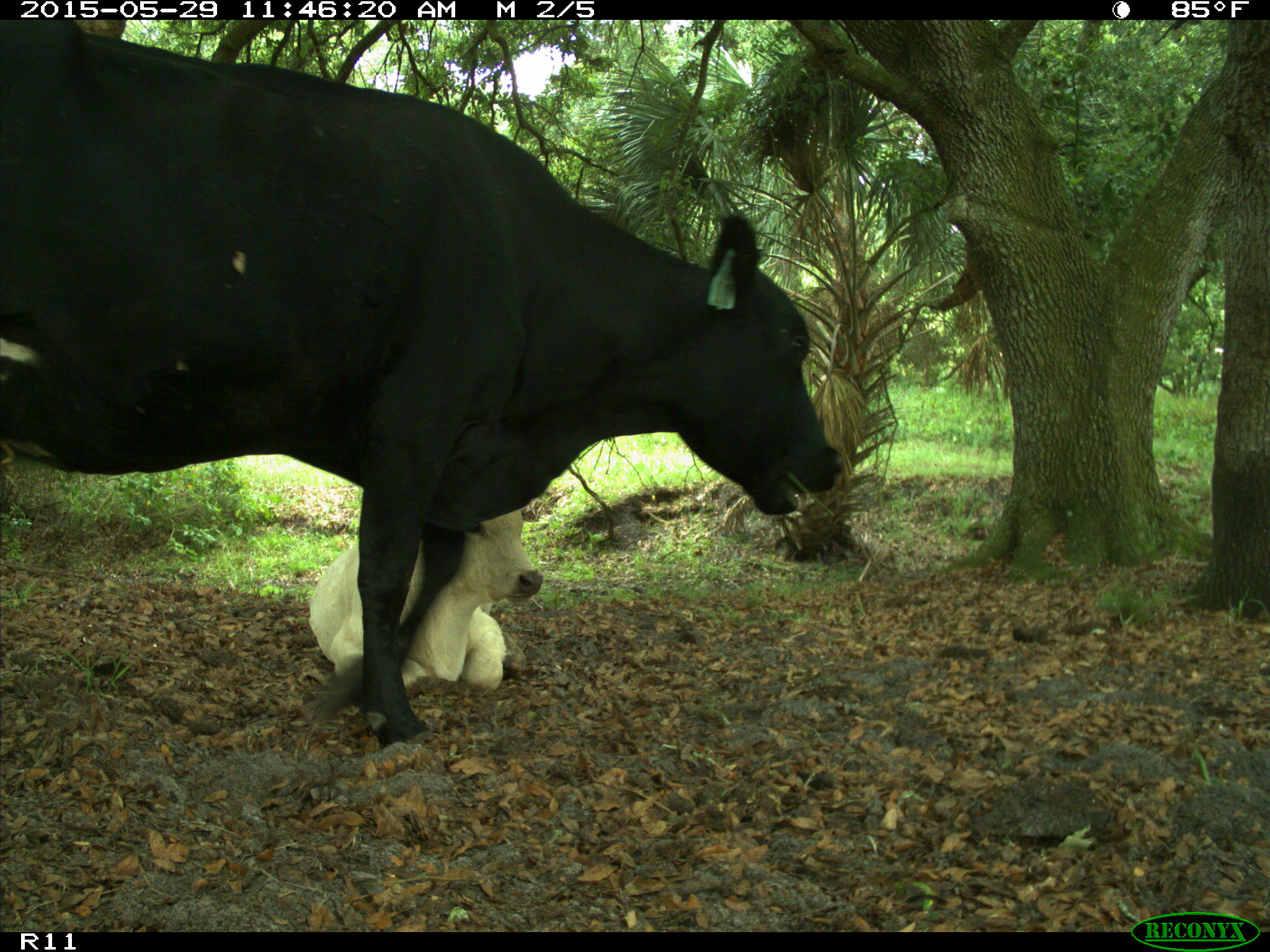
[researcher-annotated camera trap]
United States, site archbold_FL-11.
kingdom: Animalia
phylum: Chordata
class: Mammalia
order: Artiodactyla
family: Bovidae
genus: Bos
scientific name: Bos taurus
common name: domestic cow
Bos taurus (domestic cow).